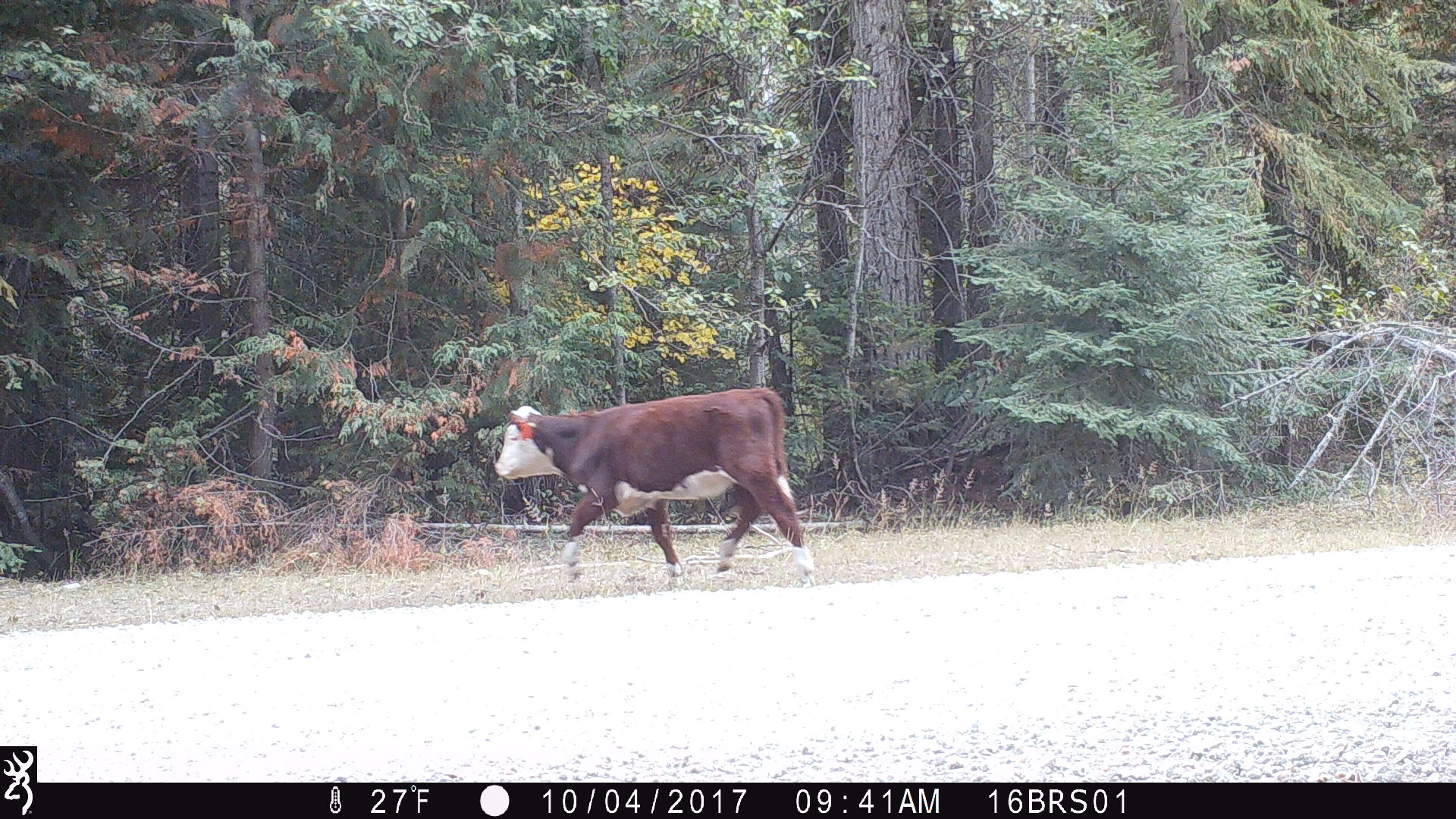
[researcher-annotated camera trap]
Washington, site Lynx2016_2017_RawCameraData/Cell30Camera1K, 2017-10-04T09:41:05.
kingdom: Animalia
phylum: Chordata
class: Mammalia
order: Artiodactyla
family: Bovidae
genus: Bos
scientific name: Bos taurus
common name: domestic cattle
Domestic cattle (Bos taurus). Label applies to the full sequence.